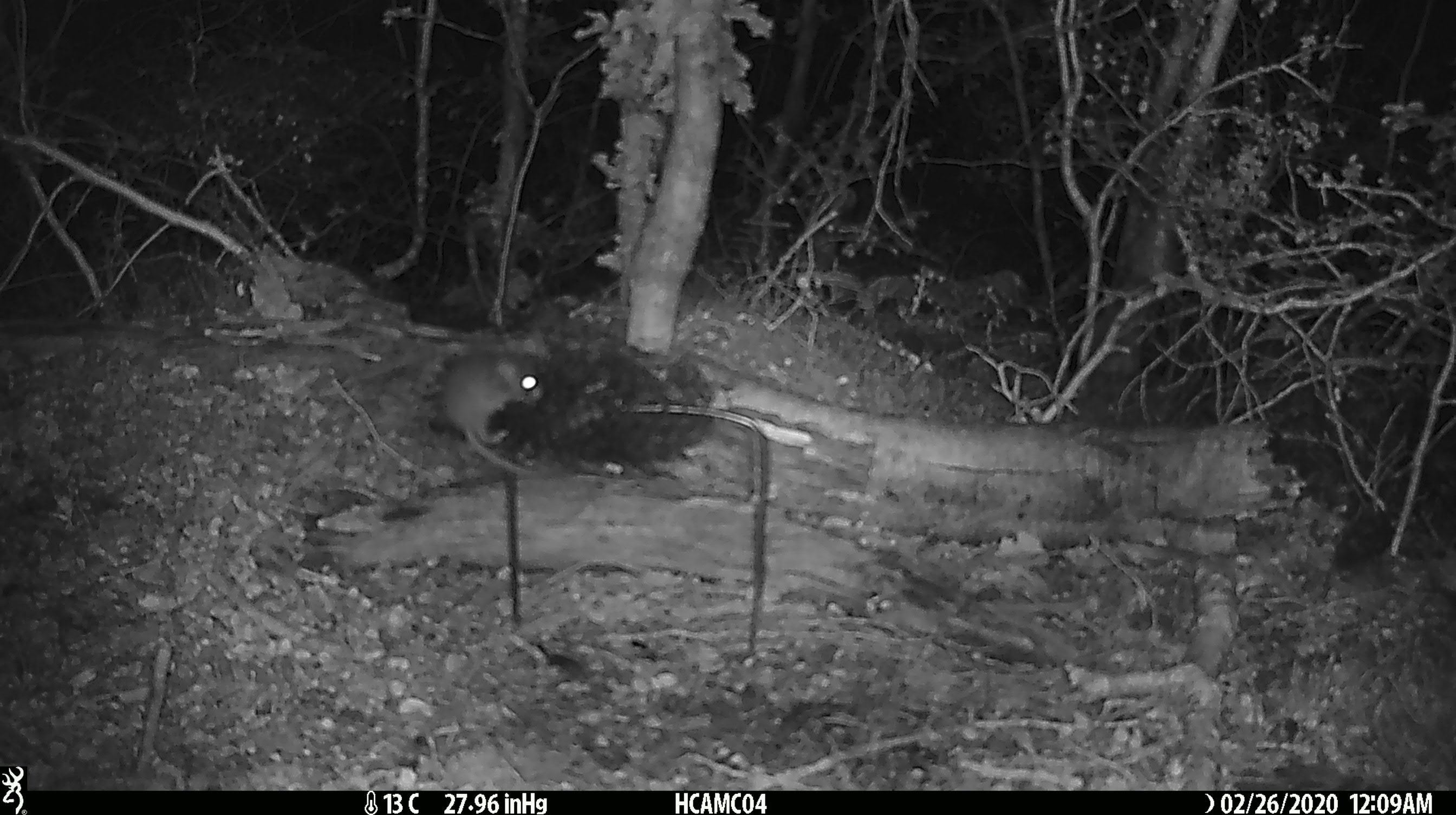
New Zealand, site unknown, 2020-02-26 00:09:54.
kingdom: Animalia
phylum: Chordata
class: Mammalia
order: Rodentia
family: Muridae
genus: Mus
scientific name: Mus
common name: mouse